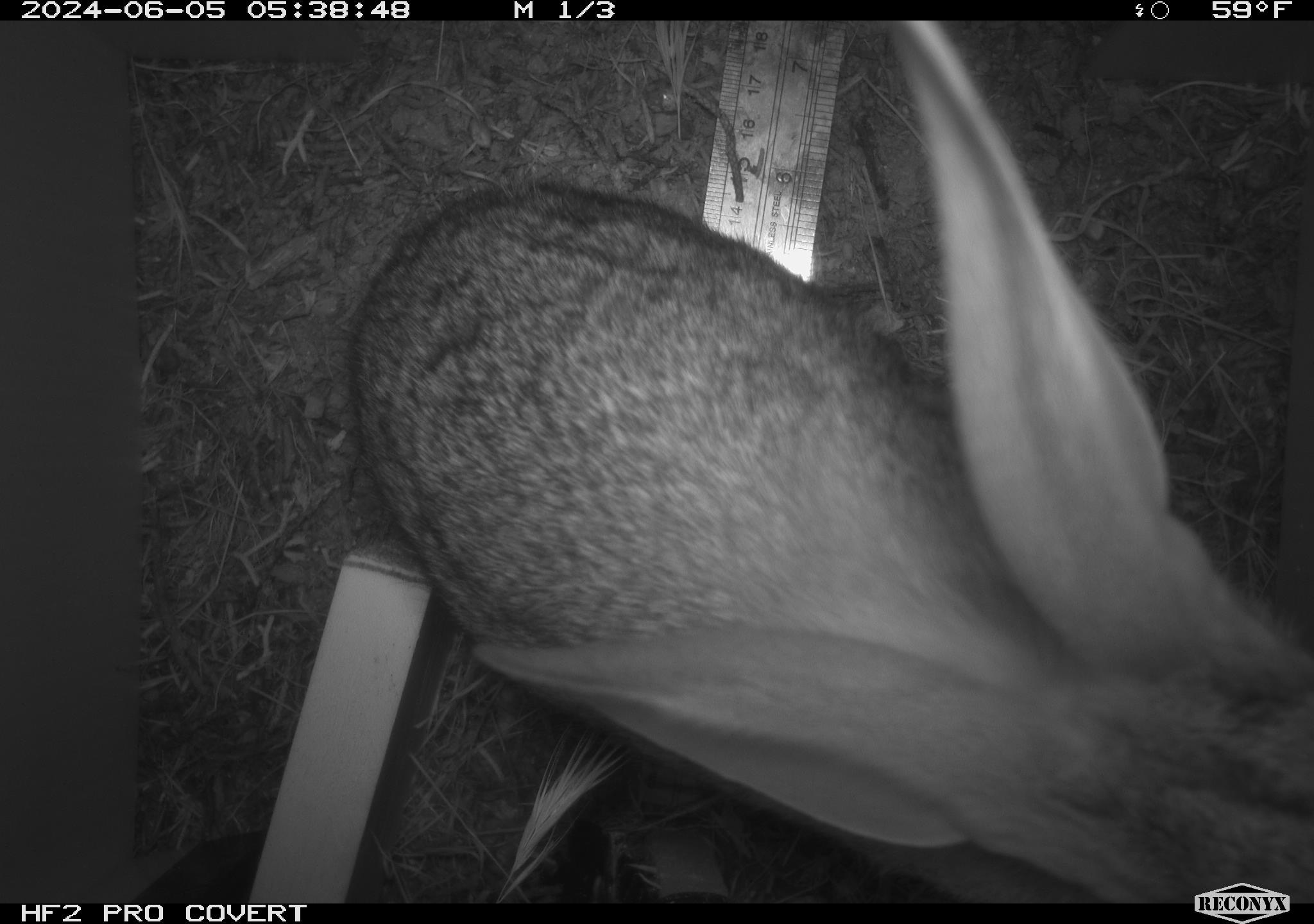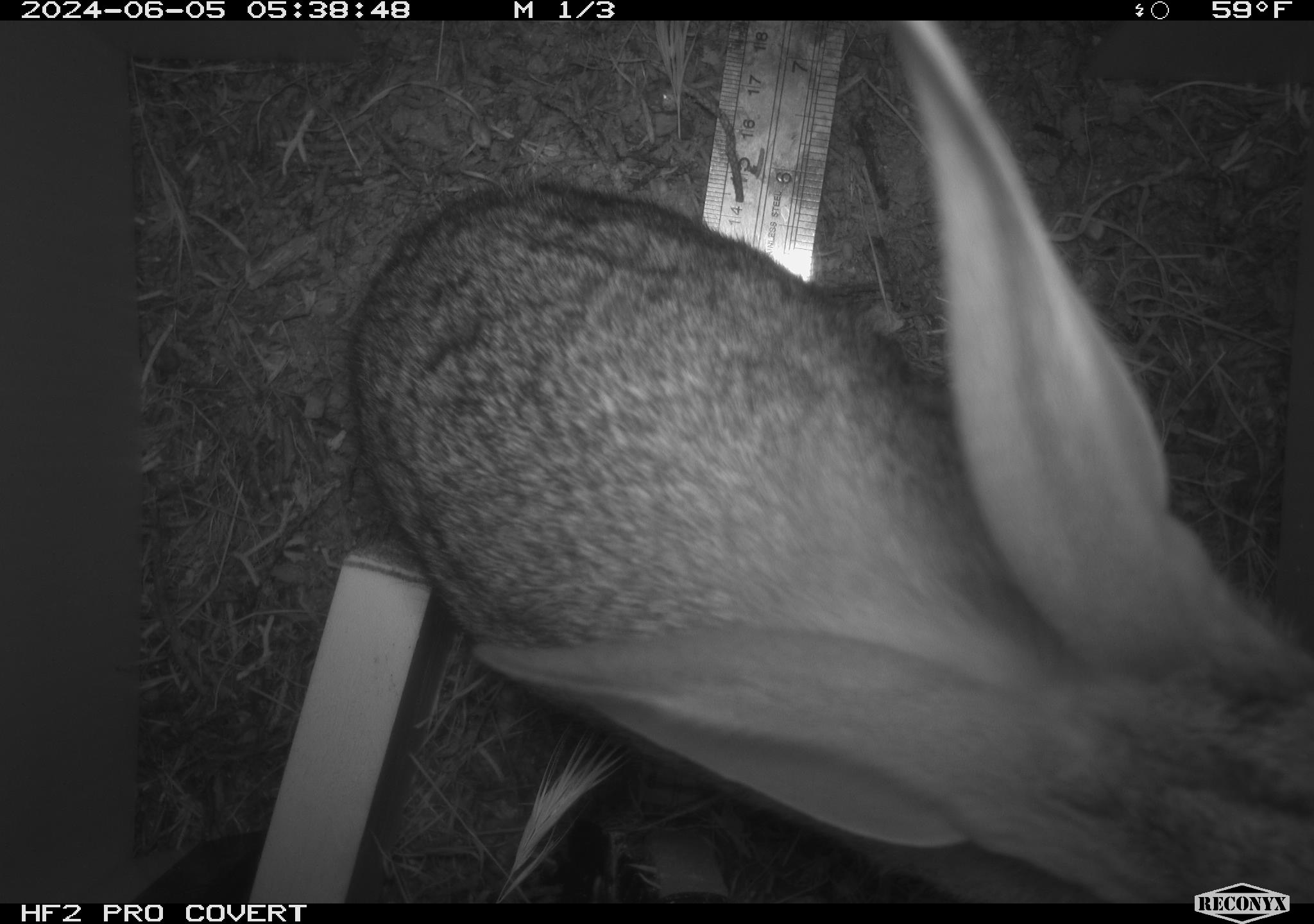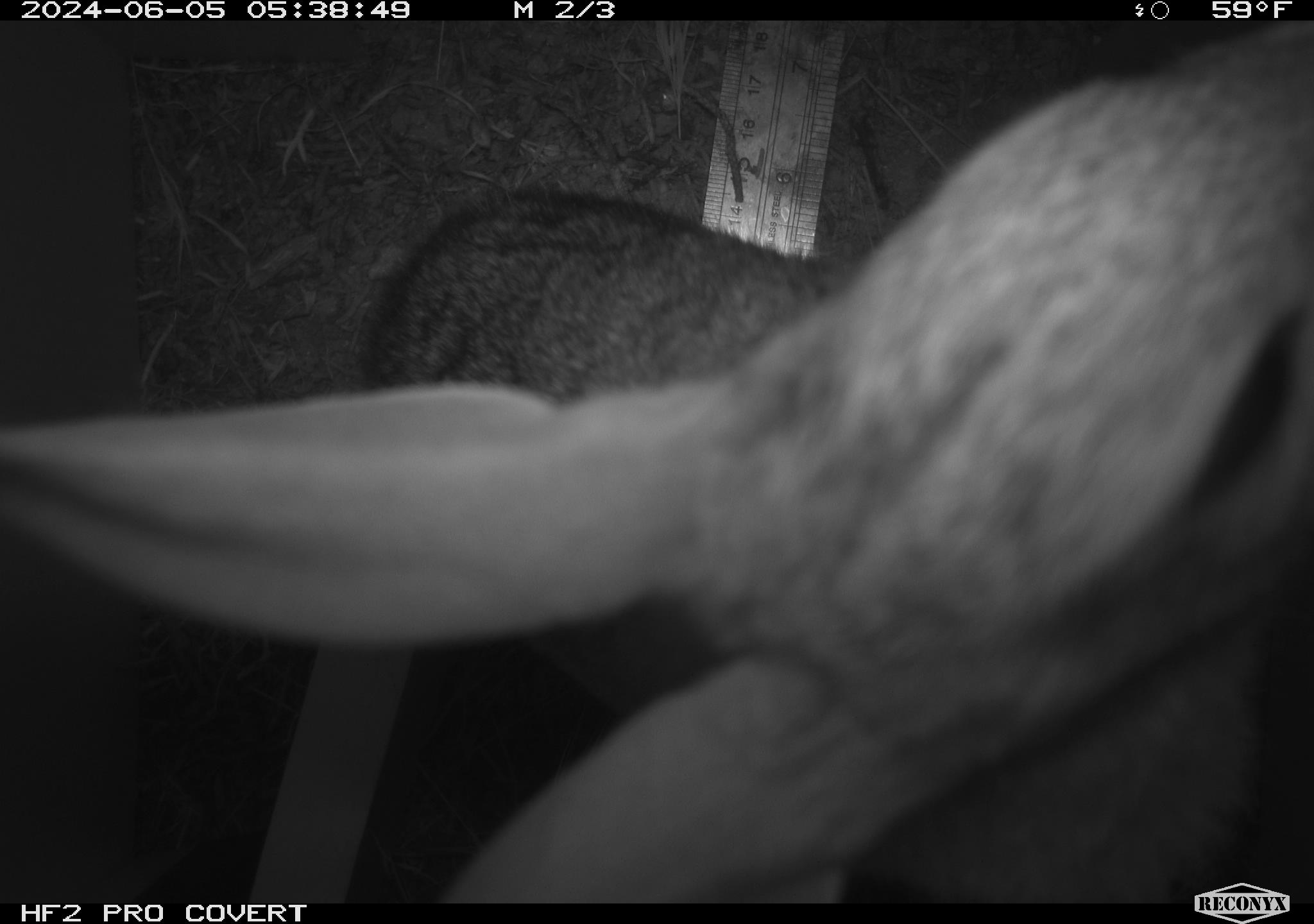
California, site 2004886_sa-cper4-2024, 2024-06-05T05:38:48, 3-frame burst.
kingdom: Animalia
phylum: Chordata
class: Mammalia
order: Lagomorpha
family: Leporidae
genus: Lepus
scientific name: Lepus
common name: hares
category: lepus species